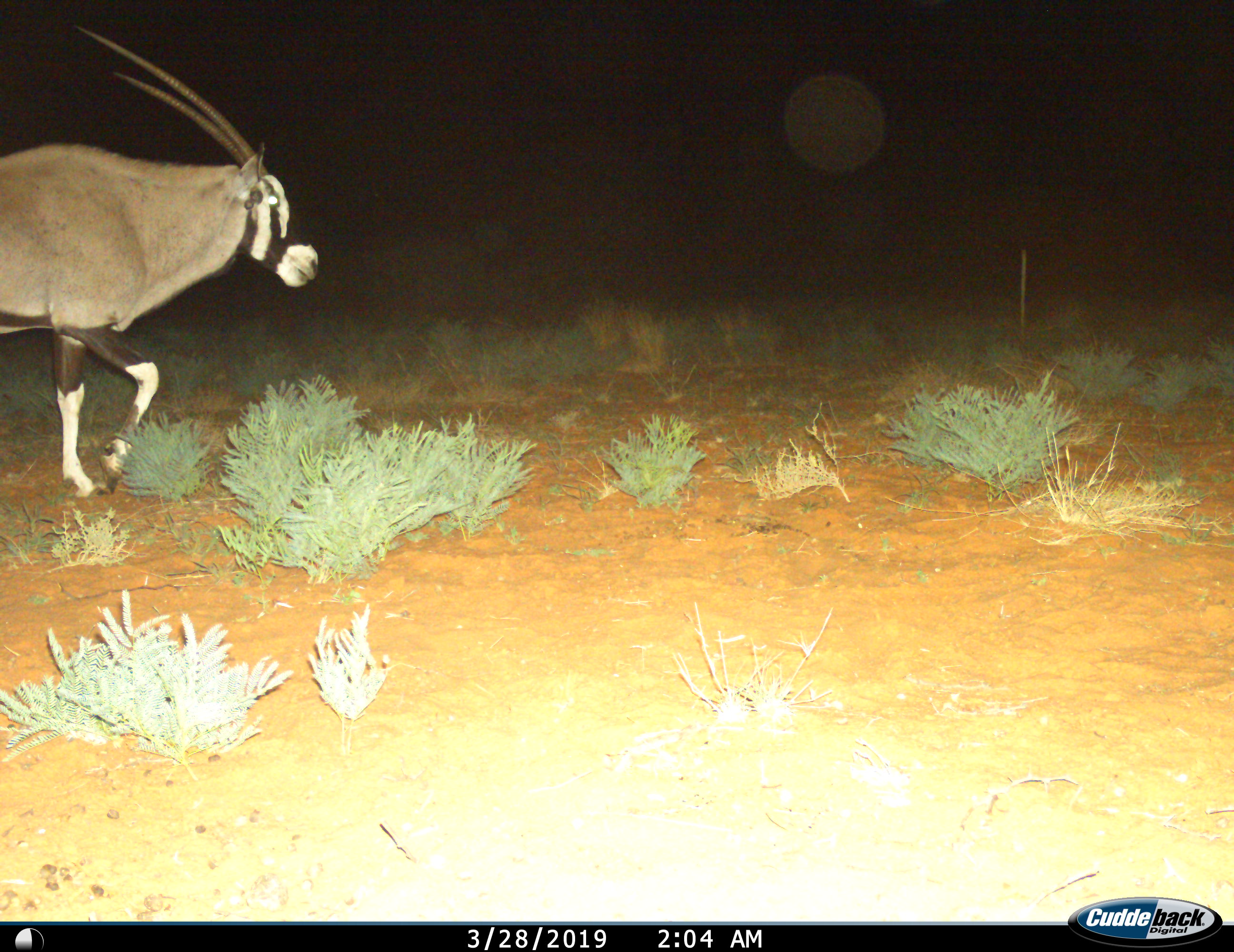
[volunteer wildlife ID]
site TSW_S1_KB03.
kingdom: Animalia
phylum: Chordata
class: Mammalia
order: Artiodactyla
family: Bovidae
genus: Oryx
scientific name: Oryx gazella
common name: gemsbok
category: oryx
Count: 1.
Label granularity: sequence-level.